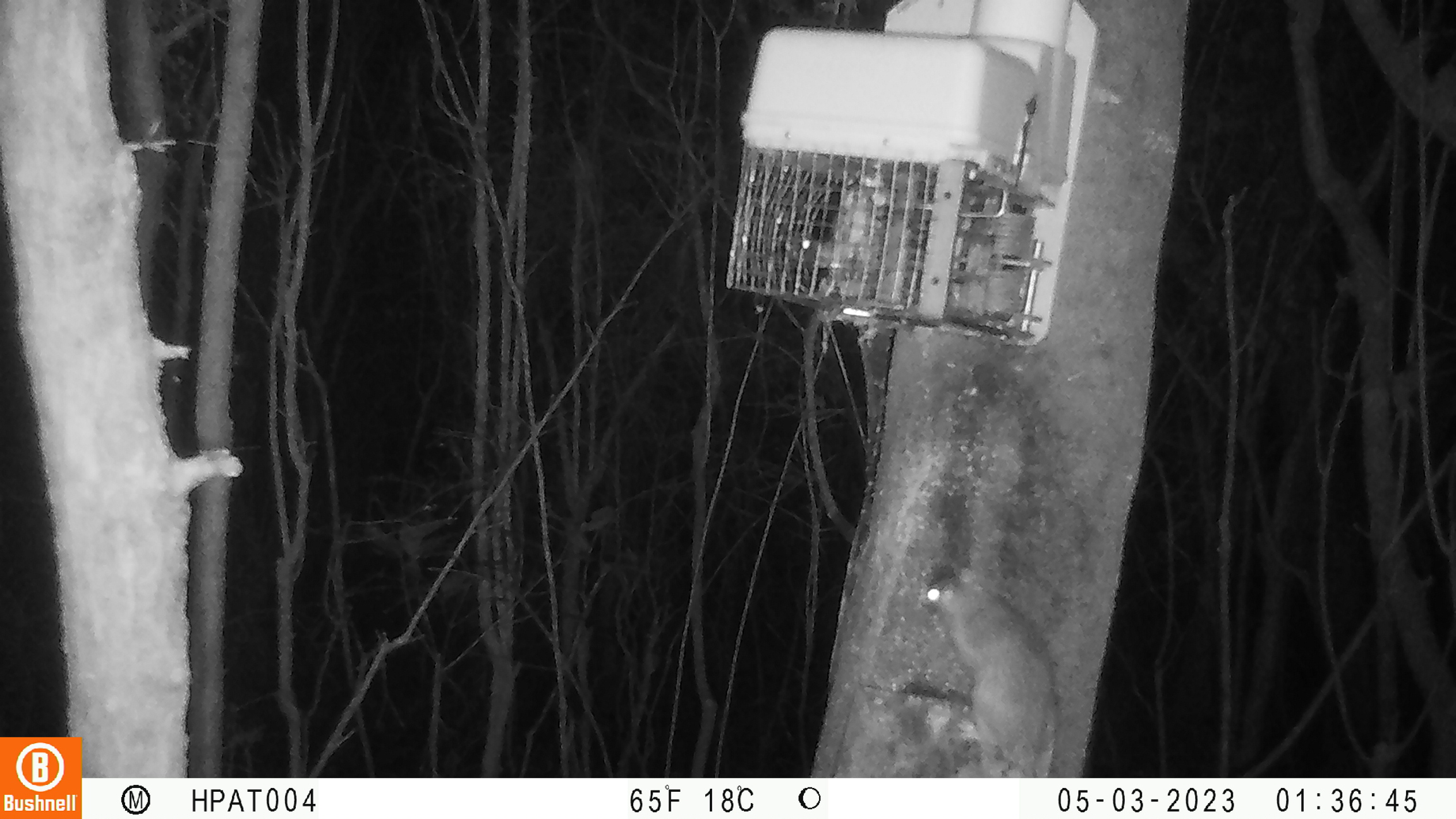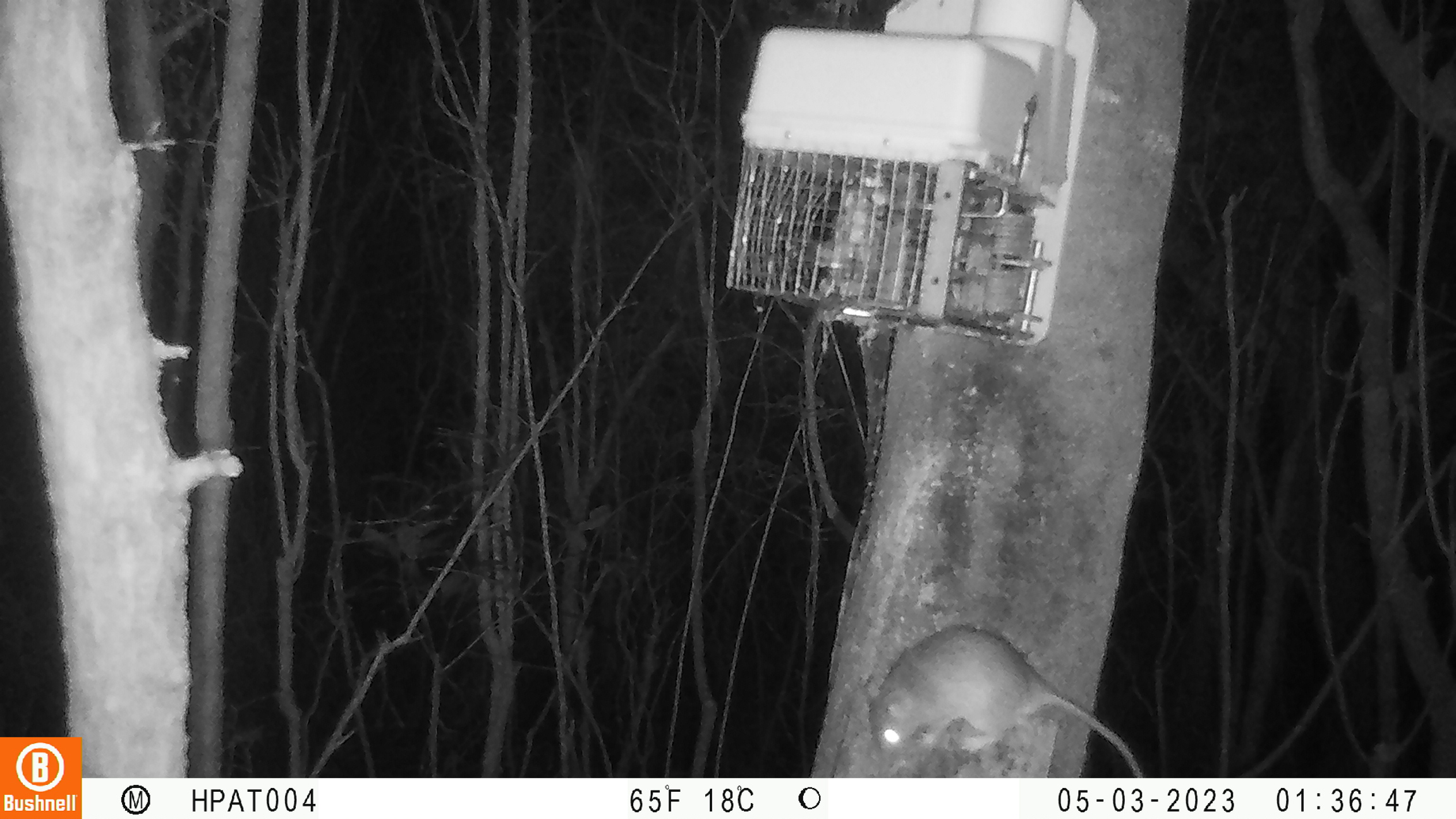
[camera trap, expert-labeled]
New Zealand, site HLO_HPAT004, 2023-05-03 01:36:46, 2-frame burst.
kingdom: Animalia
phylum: Chordata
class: Mammalia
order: Rodentia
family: Muridae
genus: Rattus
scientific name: Rattus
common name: rat